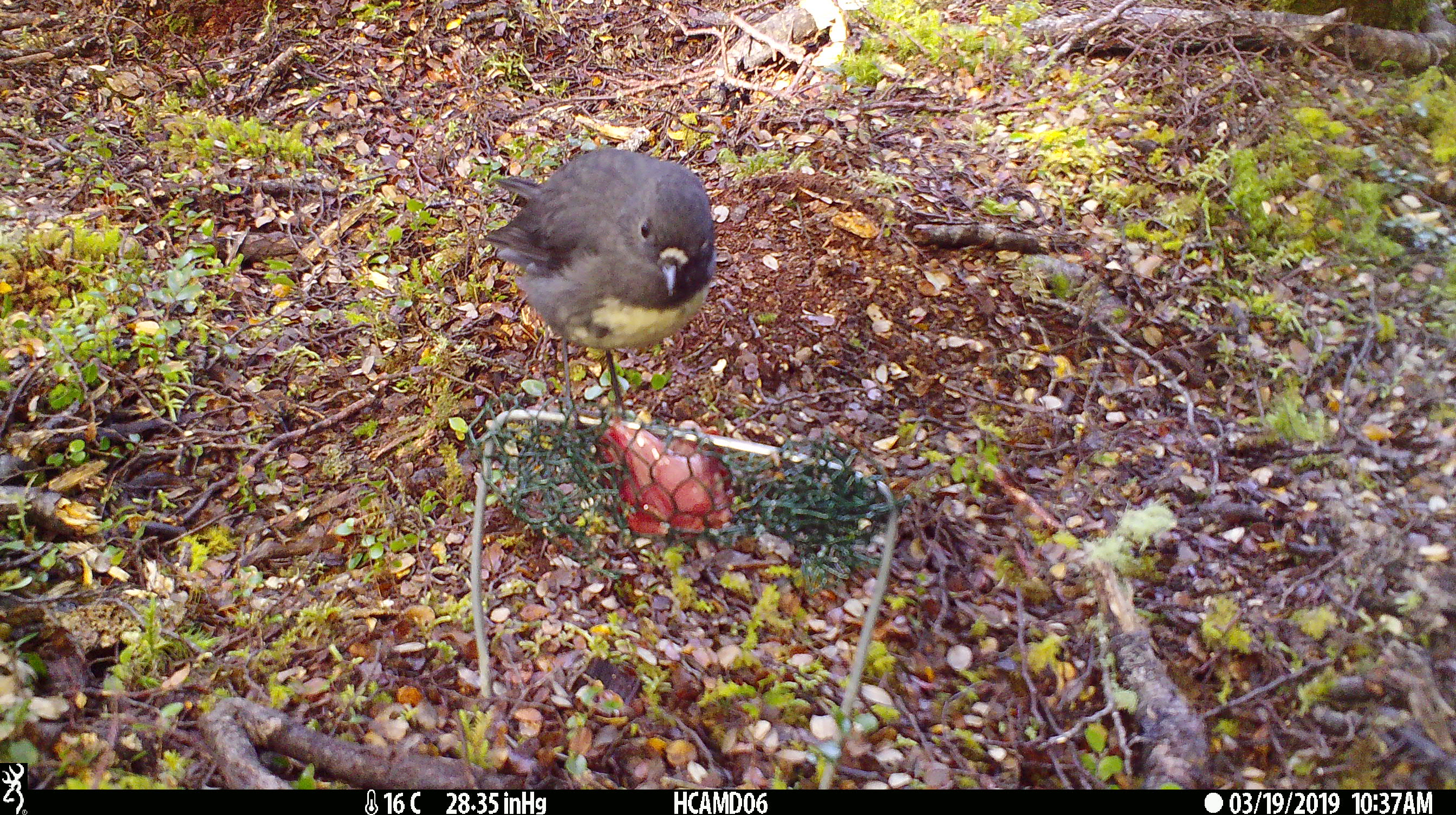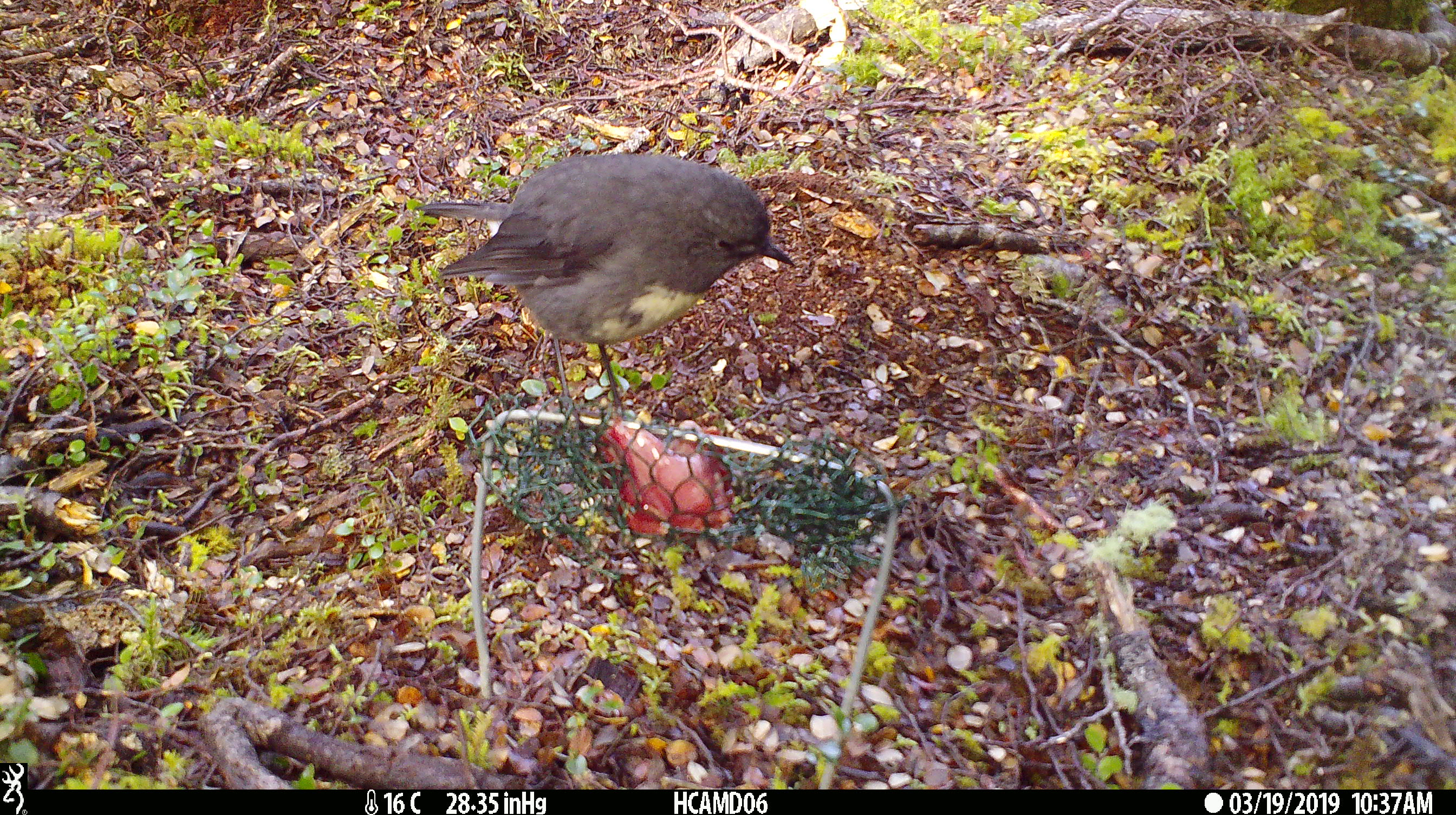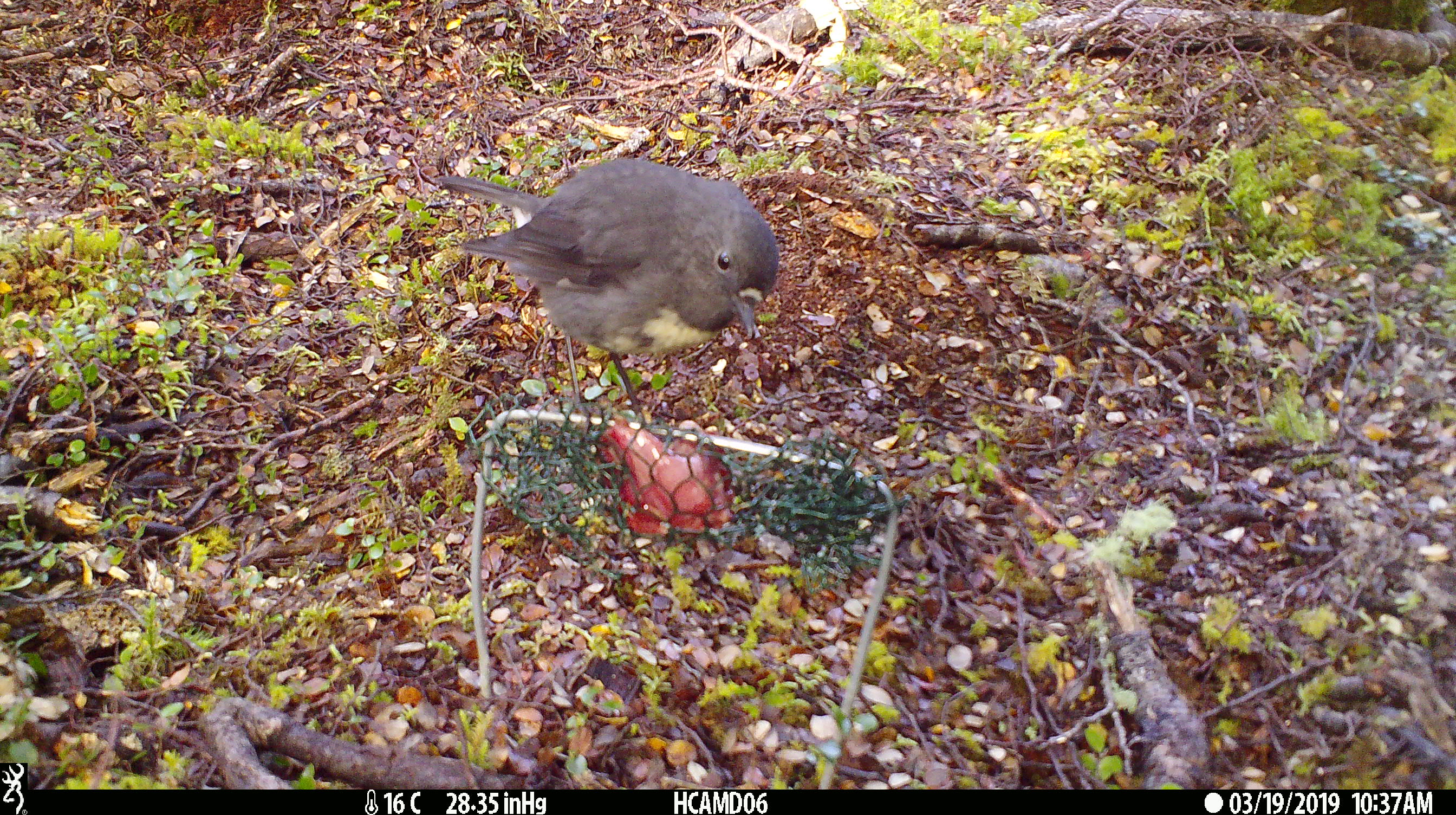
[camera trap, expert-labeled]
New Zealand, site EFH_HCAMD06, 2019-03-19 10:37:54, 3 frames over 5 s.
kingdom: Animalia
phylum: Chordata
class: Aves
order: Passeriformes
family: Petroicidae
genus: Petroica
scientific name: Petroica australis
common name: new zealand robin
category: robin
Robin (new zealand robin) (Petroica australis).